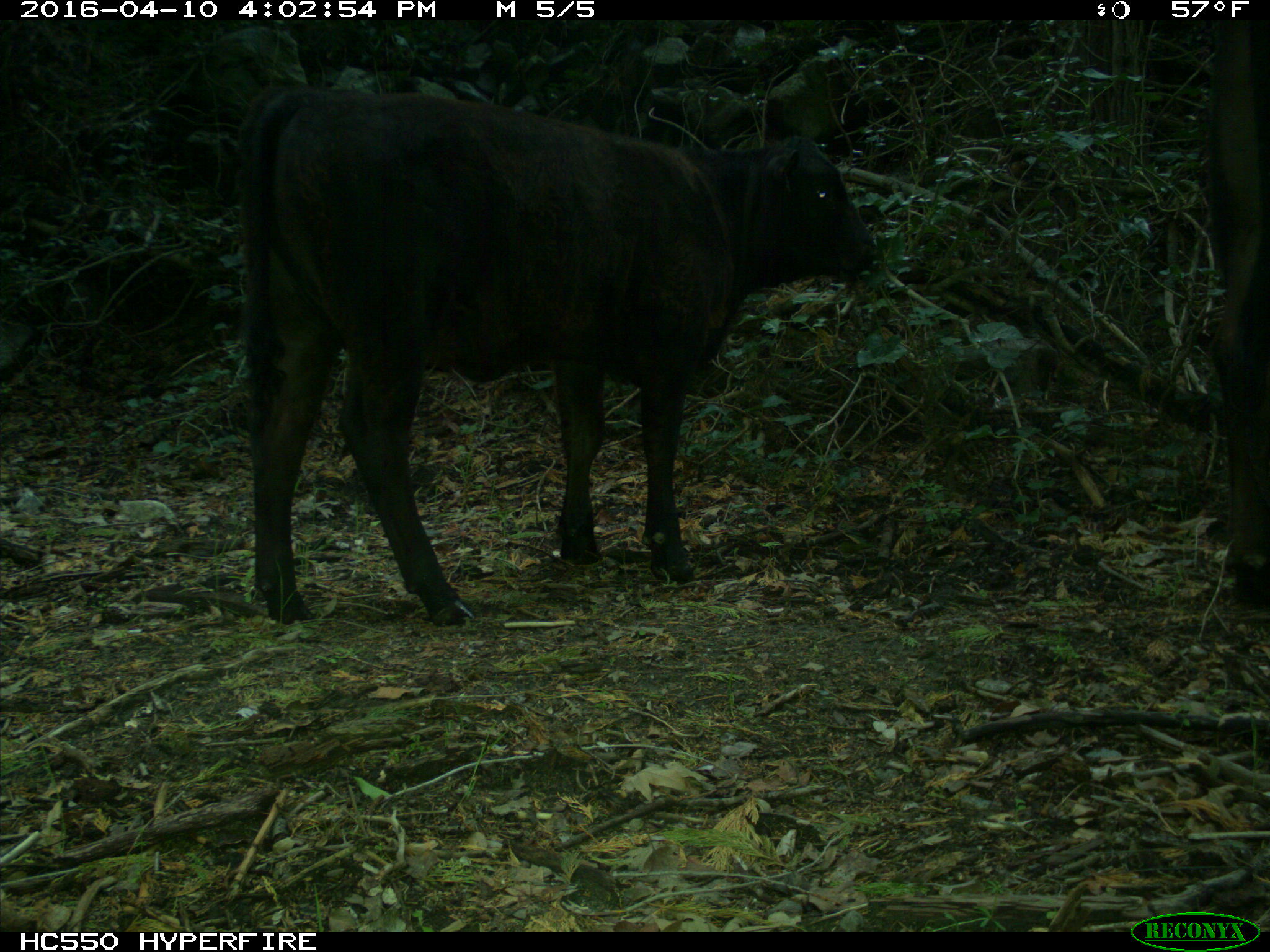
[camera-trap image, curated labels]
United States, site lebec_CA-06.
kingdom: Animalia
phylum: Chordata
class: Mammalia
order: Artiodactyla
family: Bovidae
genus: Bos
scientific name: Bos taurus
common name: domestic cow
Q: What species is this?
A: Bos taurus (domestic cow).